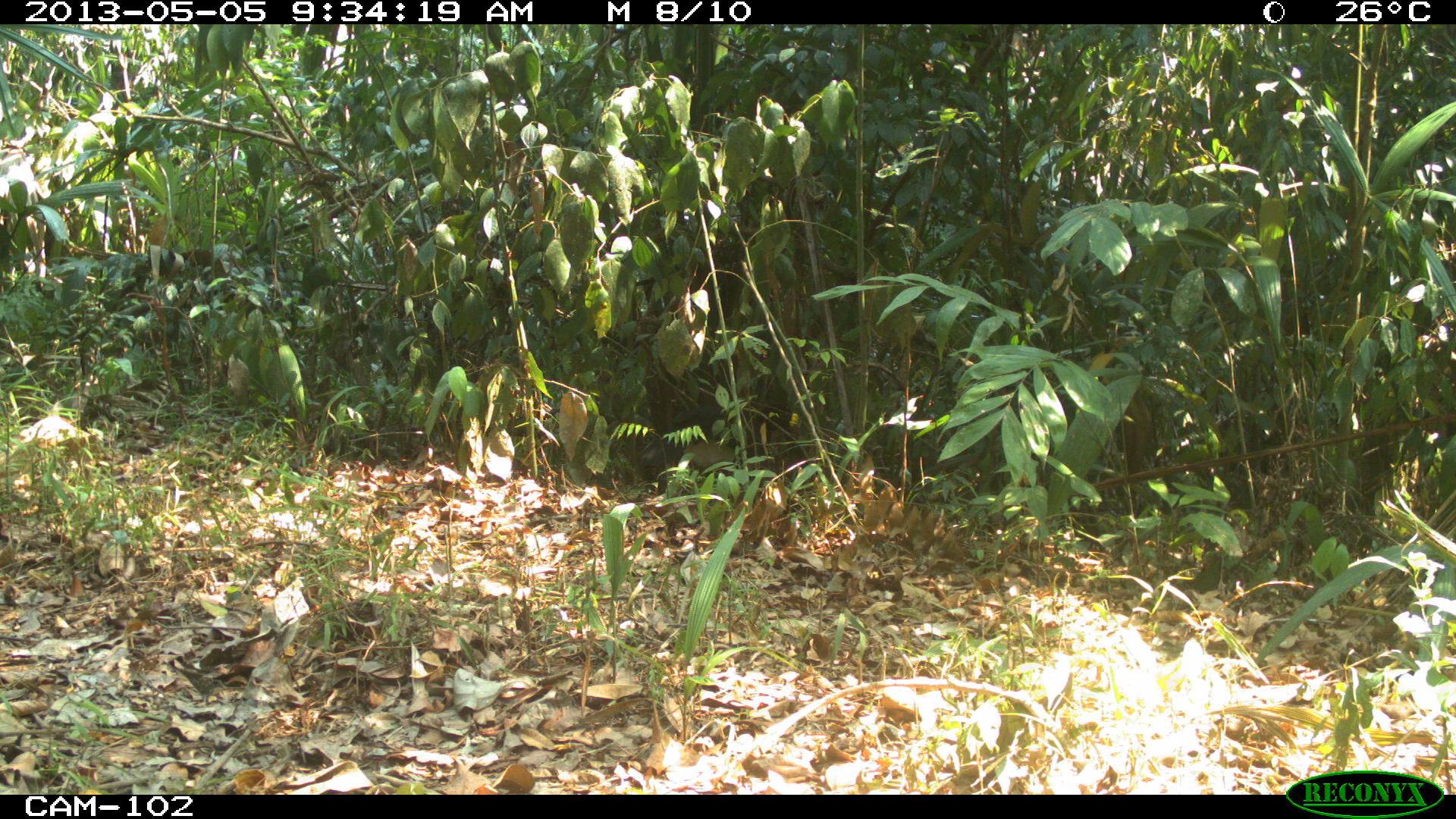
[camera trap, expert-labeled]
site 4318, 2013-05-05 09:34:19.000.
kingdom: Animalia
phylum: Chordata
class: Aves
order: Galliformes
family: Cracidae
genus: Crax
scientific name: Crax rubra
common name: great curassow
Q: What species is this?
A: Crax rubra (great curassow).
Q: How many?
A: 1.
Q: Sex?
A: Male.